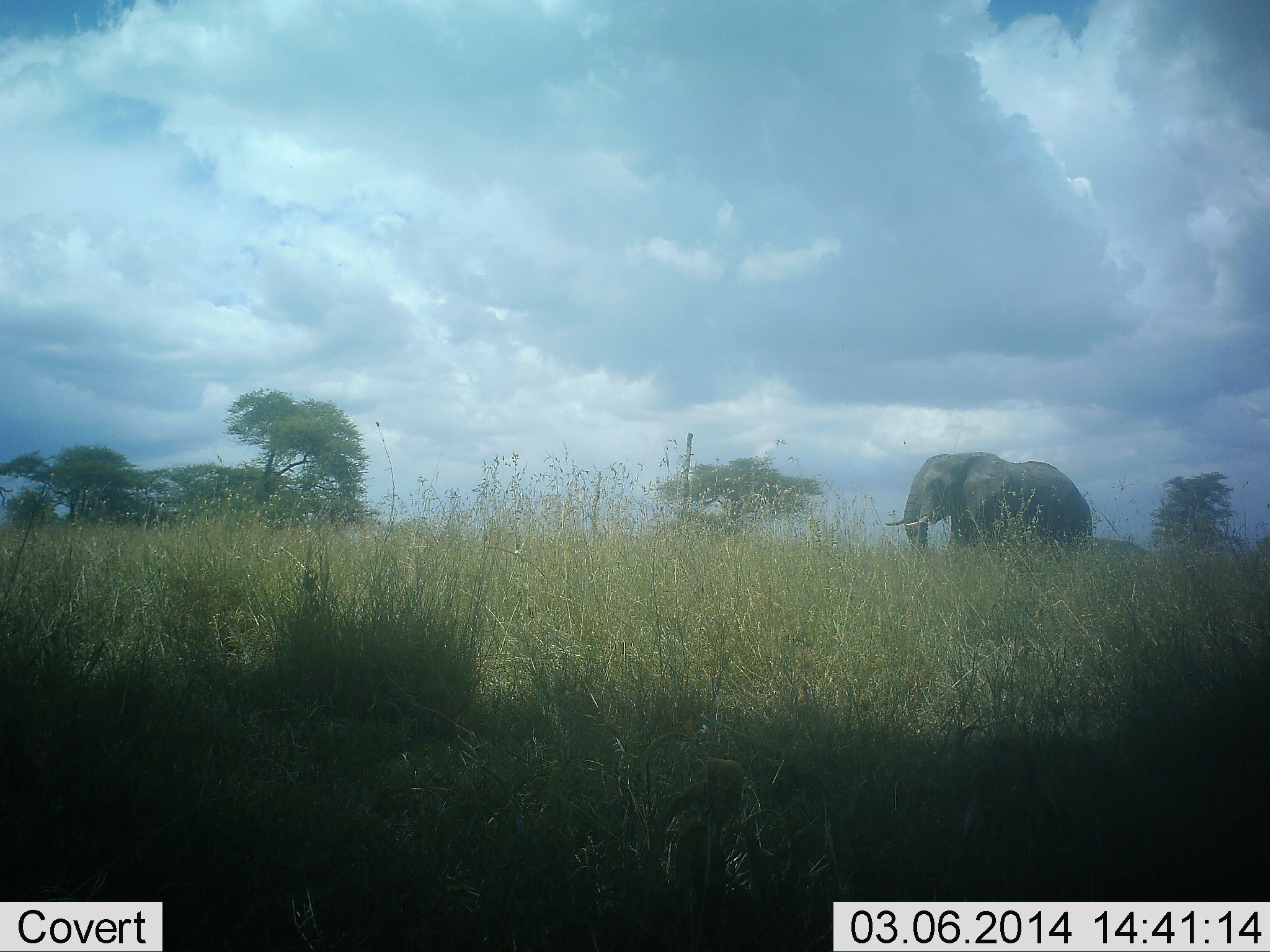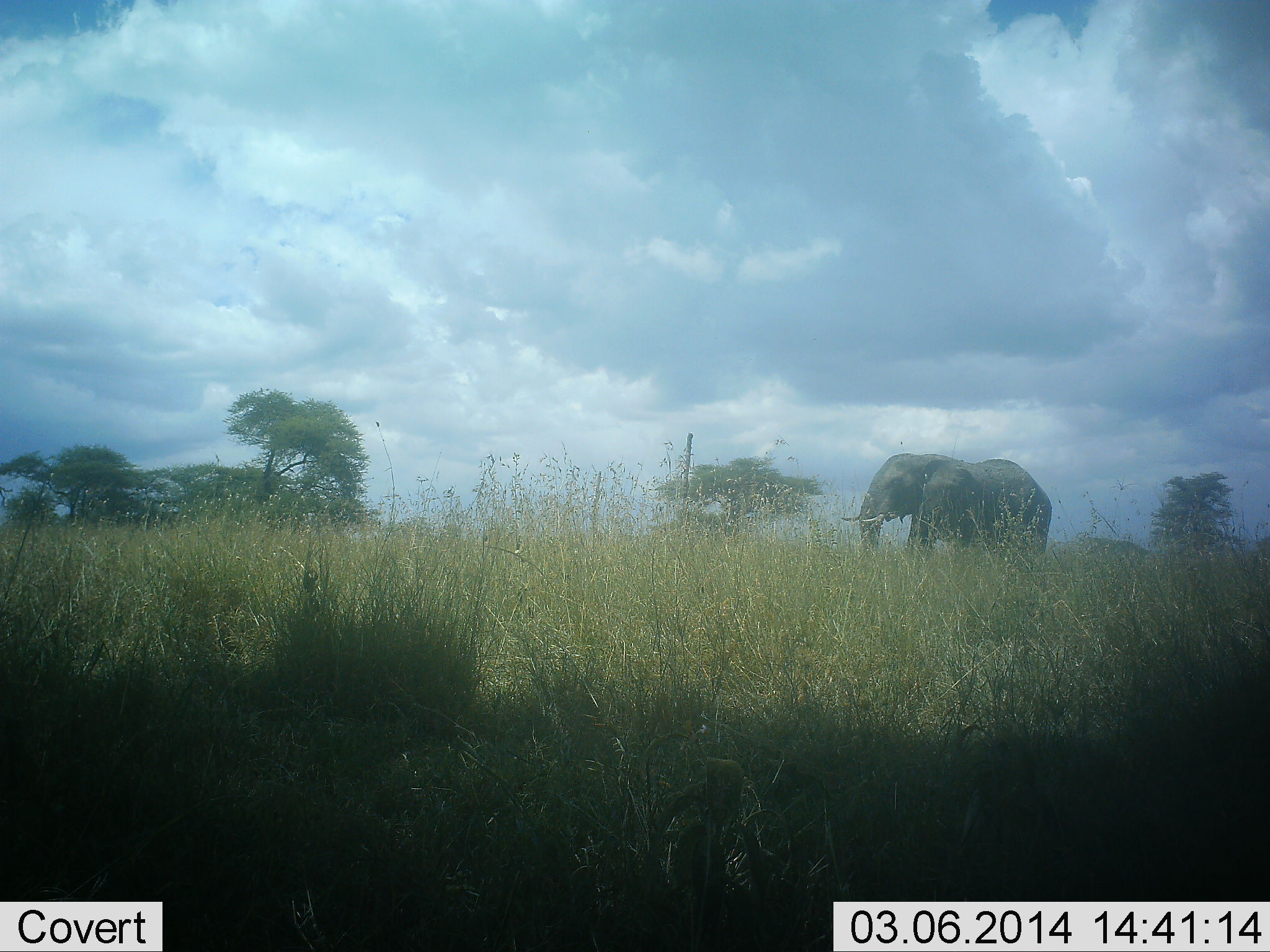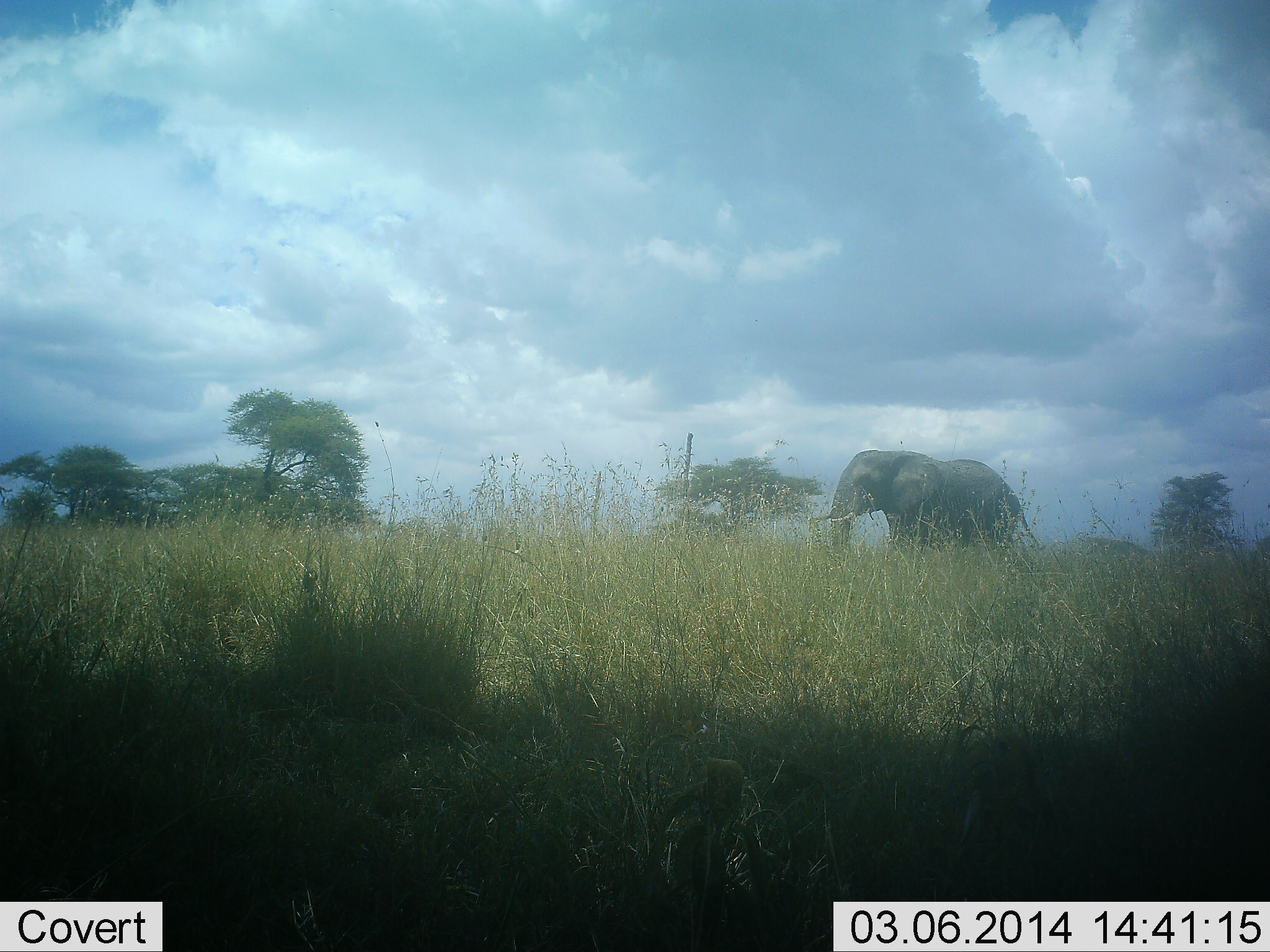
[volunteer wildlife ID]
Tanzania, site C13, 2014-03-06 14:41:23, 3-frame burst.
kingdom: Animalia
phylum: Chordata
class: Mammalia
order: Proboscidea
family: Elephantidae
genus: Loxodonta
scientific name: Loxodonta africana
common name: african bush elephant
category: elephant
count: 1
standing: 0%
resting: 0%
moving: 100%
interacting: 0%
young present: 0%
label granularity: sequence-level